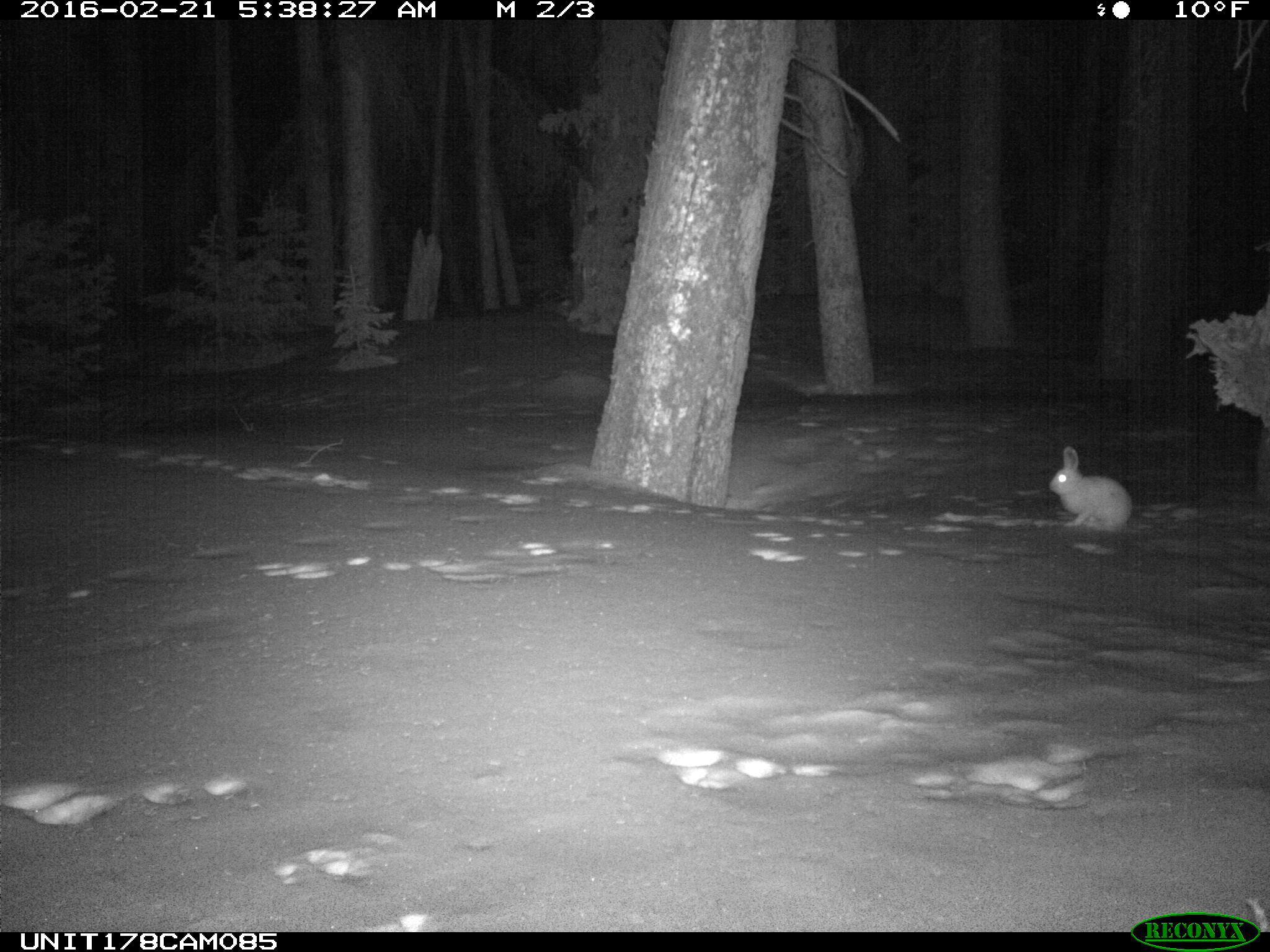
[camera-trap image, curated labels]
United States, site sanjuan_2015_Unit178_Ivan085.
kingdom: Animalia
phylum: Chordata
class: Mammalia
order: Lagomorpha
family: Leporidae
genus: Lepus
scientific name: Lepus americanus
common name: snowshoe hare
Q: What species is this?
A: Lepus americanus (snowshoe hare).